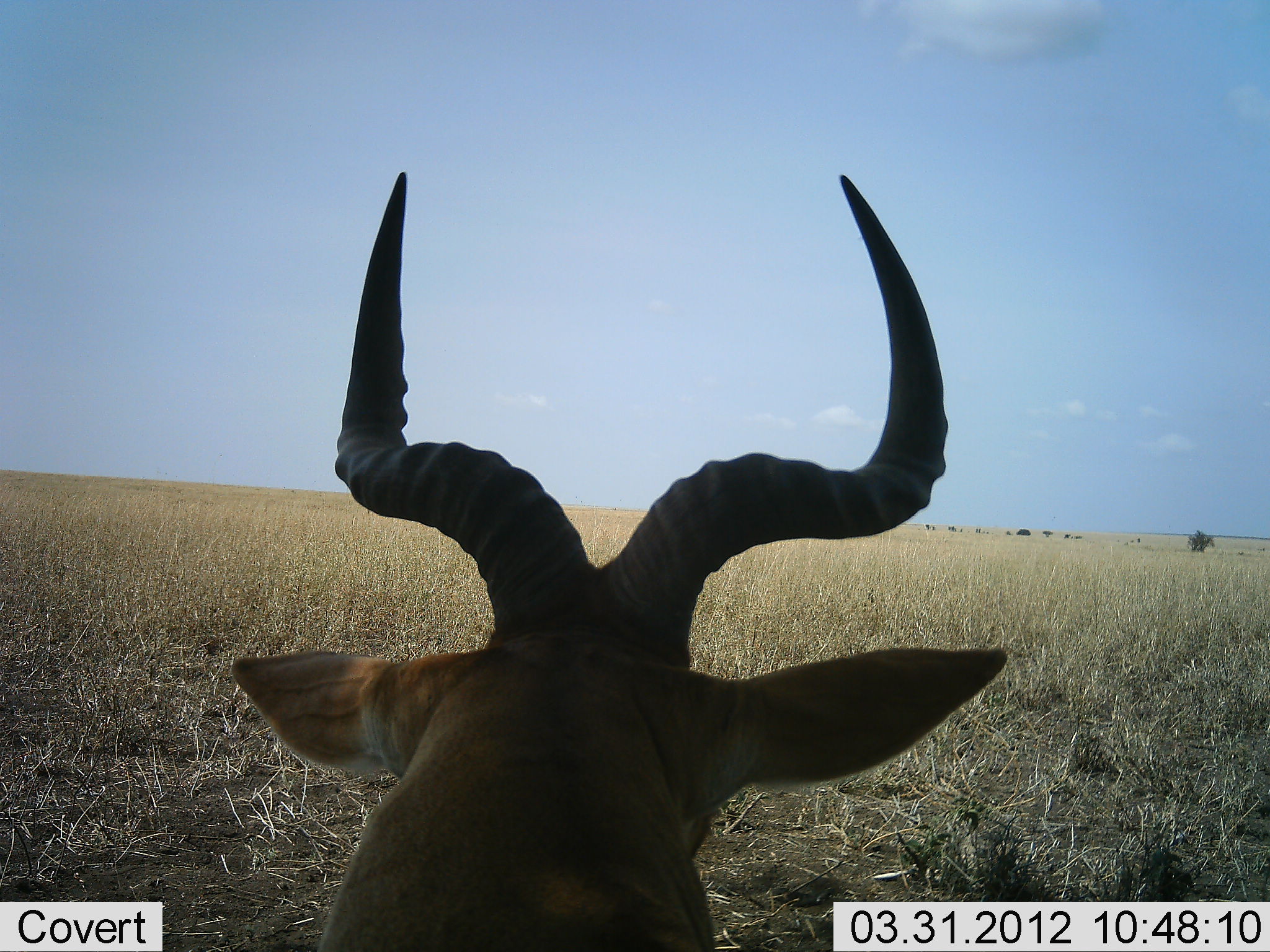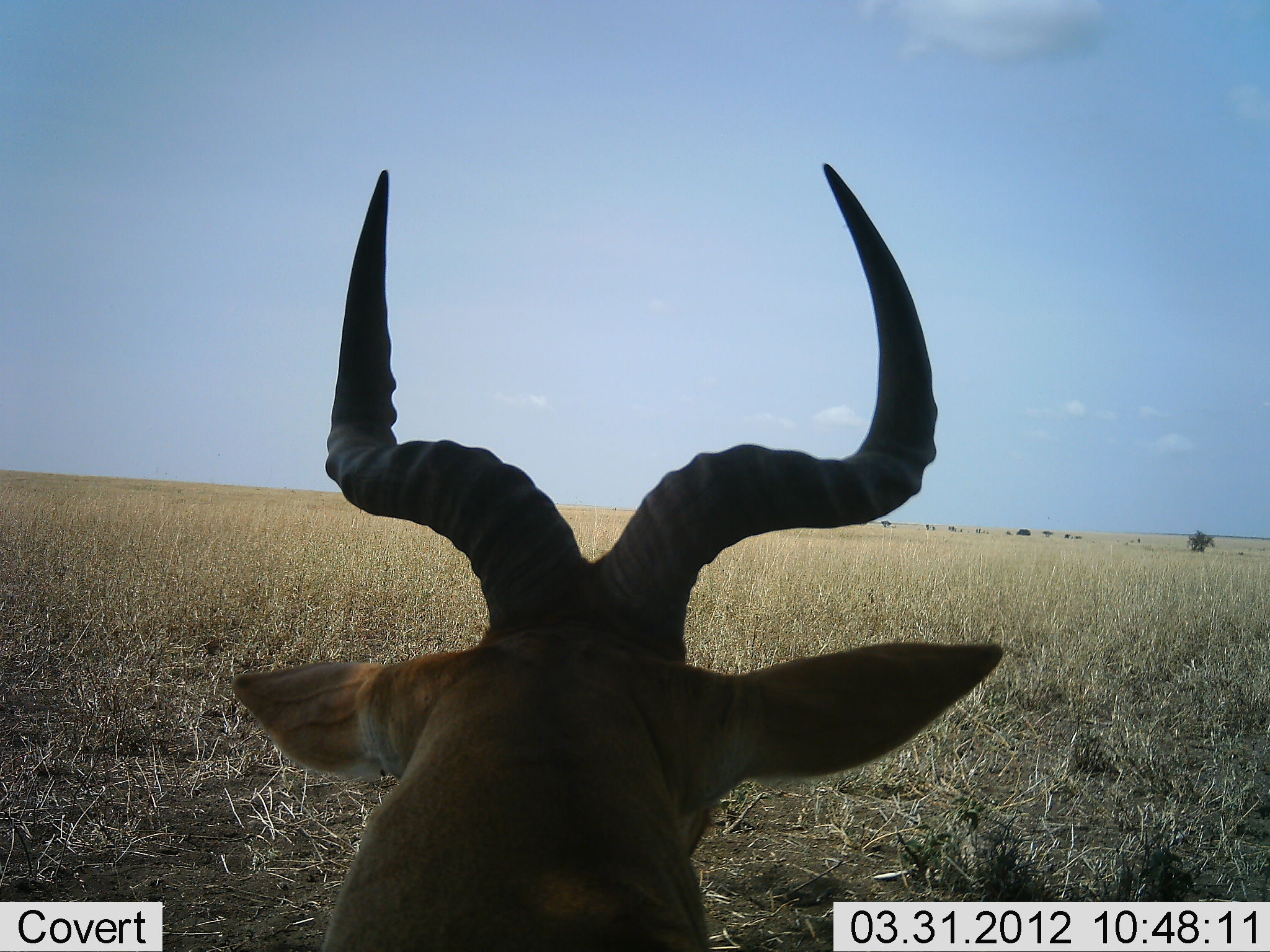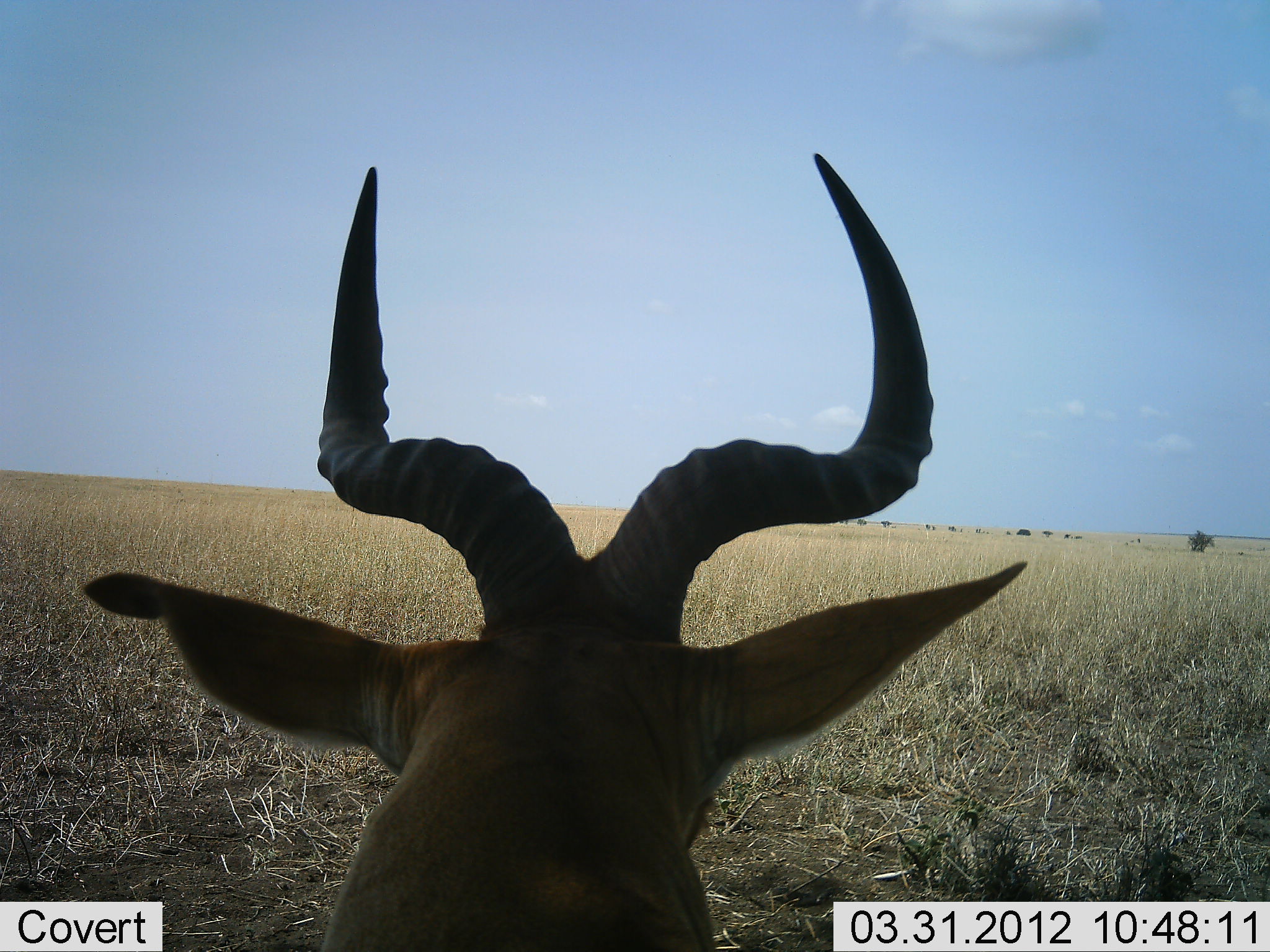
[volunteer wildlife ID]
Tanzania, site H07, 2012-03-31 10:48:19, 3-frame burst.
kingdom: Animalia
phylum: Chordata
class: Mammalia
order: Artiodactyla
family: Bovidae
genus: Alcelaphus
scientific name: Alcelaphus buselaphus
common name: hartebeest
Hartebeest (Alcelaphus buselaphus), count 1. Behavior (volunteer vote fractions): standing 19%, resting 75%, moving 6%, interacting 0%. Young present (vote fraction): 0%. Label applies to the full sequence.